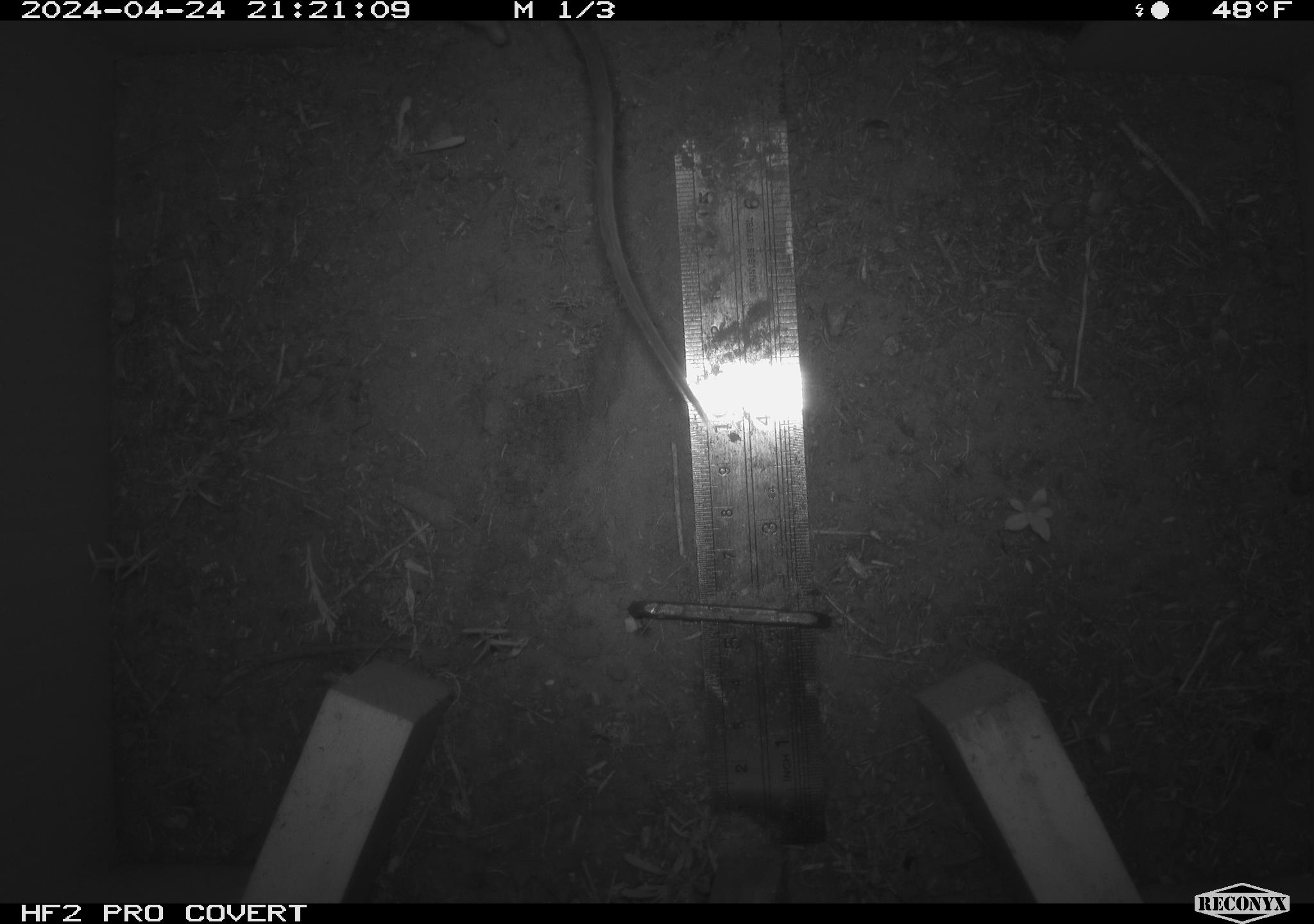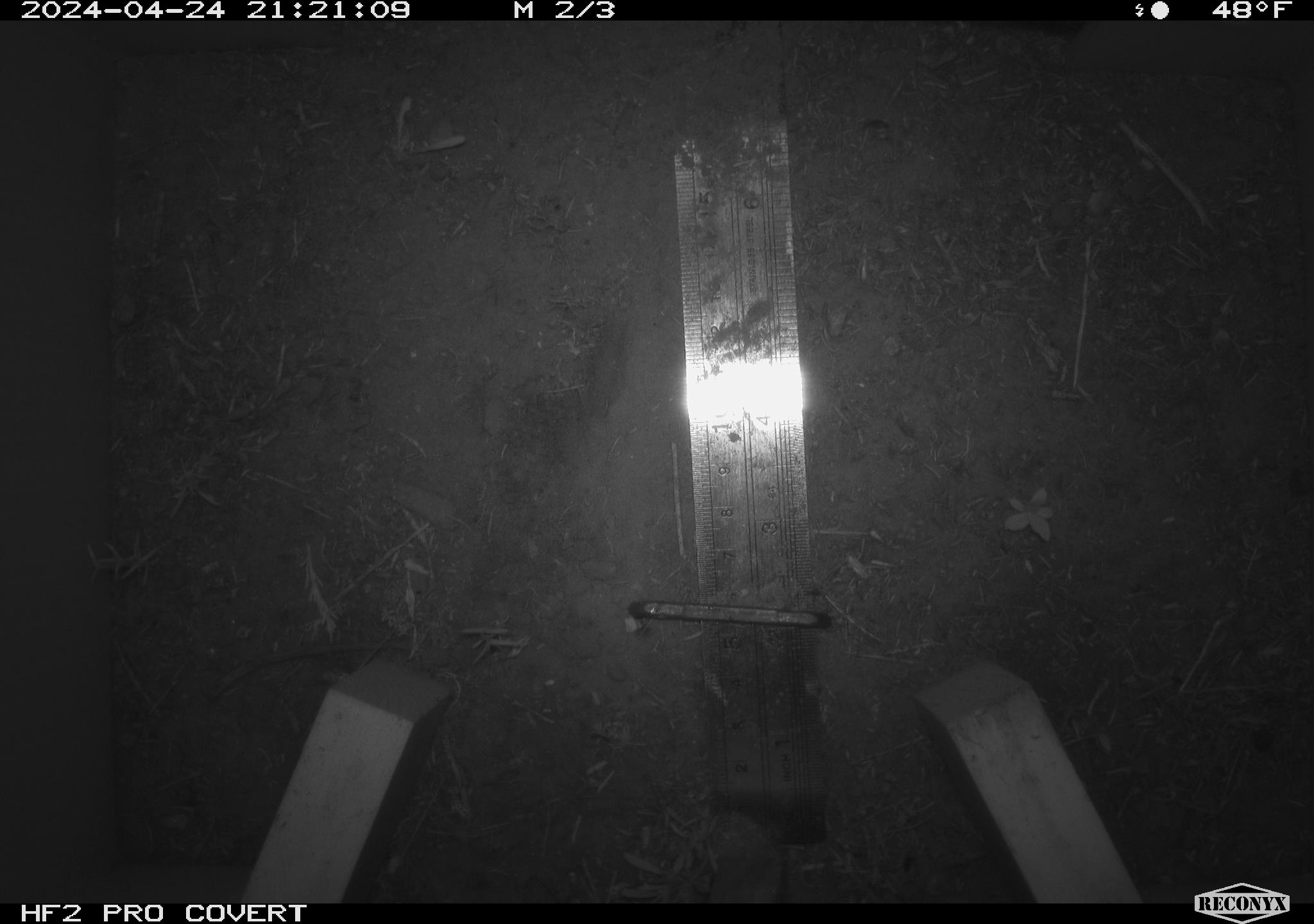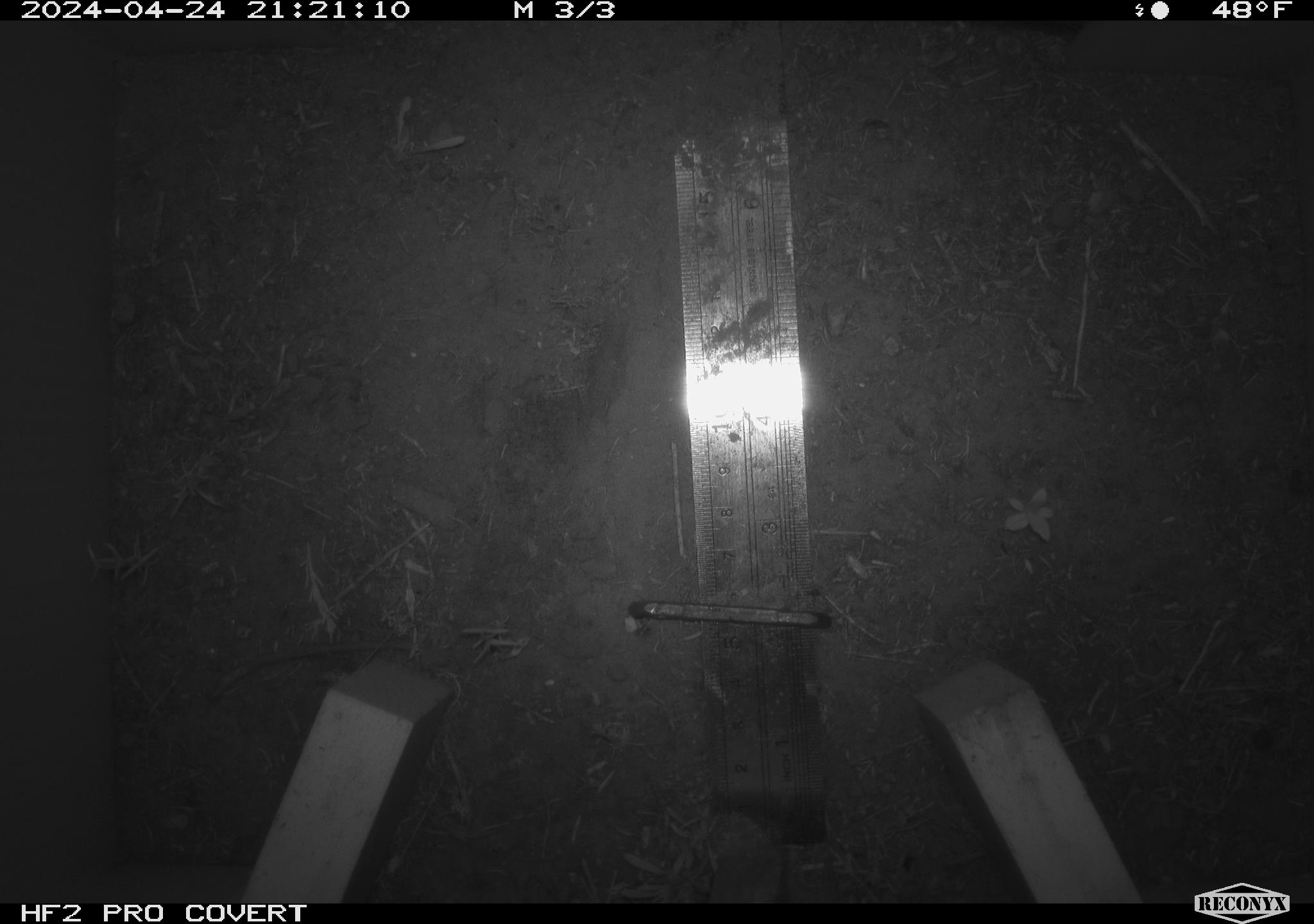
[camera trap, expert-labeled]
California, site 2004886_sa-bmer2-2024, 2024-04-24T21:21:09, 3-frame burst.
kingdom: Animalia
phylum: Chordata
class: Mammalia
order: Rodentia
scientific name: Rodentia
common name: woodrat or rat or mouse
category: woodrat or rat or mouse species